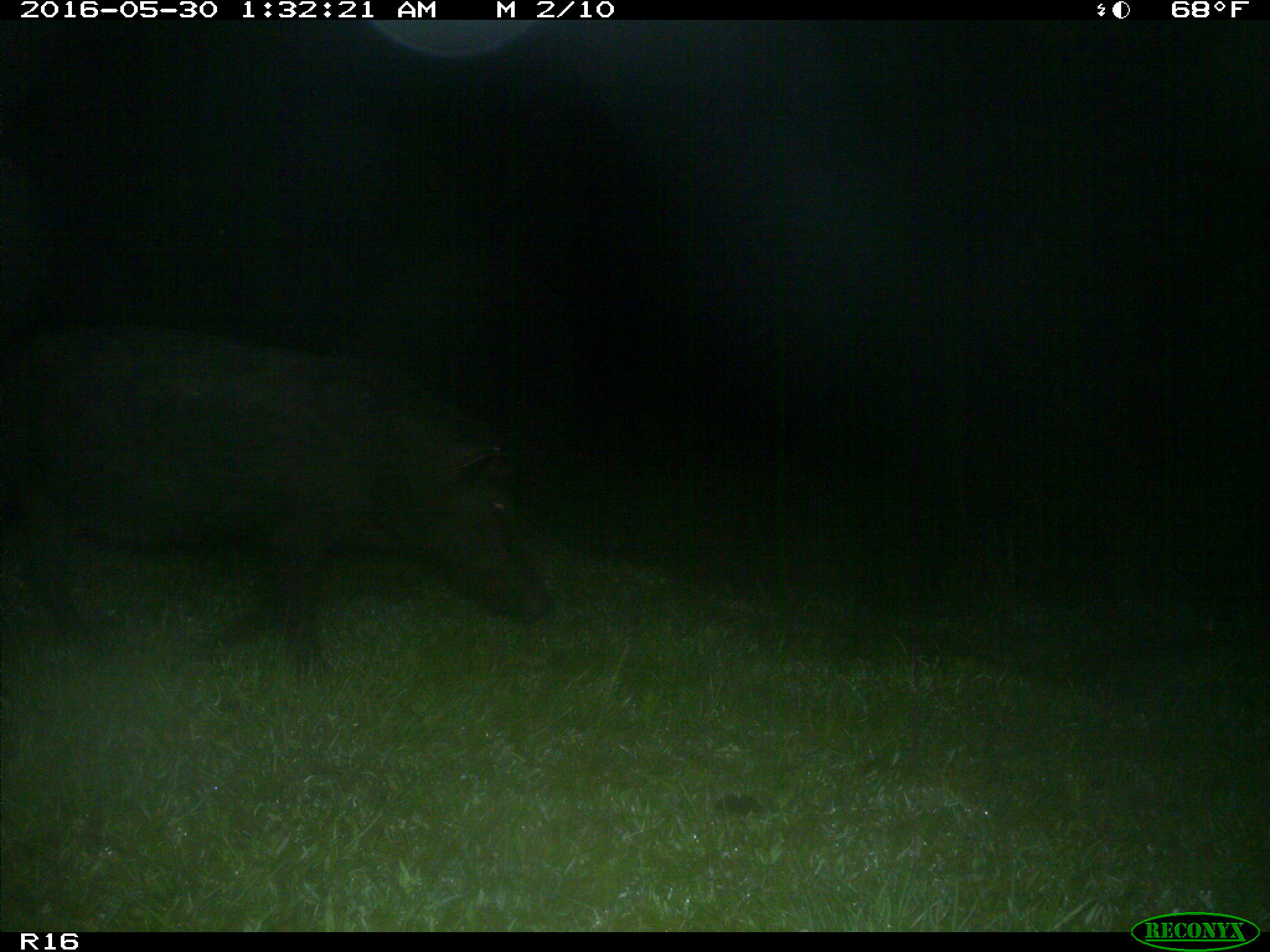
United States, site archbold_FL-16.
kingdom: Animalia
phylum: Chordata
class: Mammalia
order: Artiodactyla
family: Suidae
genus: Sus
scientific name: Sus scrofa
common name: wild boar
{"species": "Sus scrofa (wild boar)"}